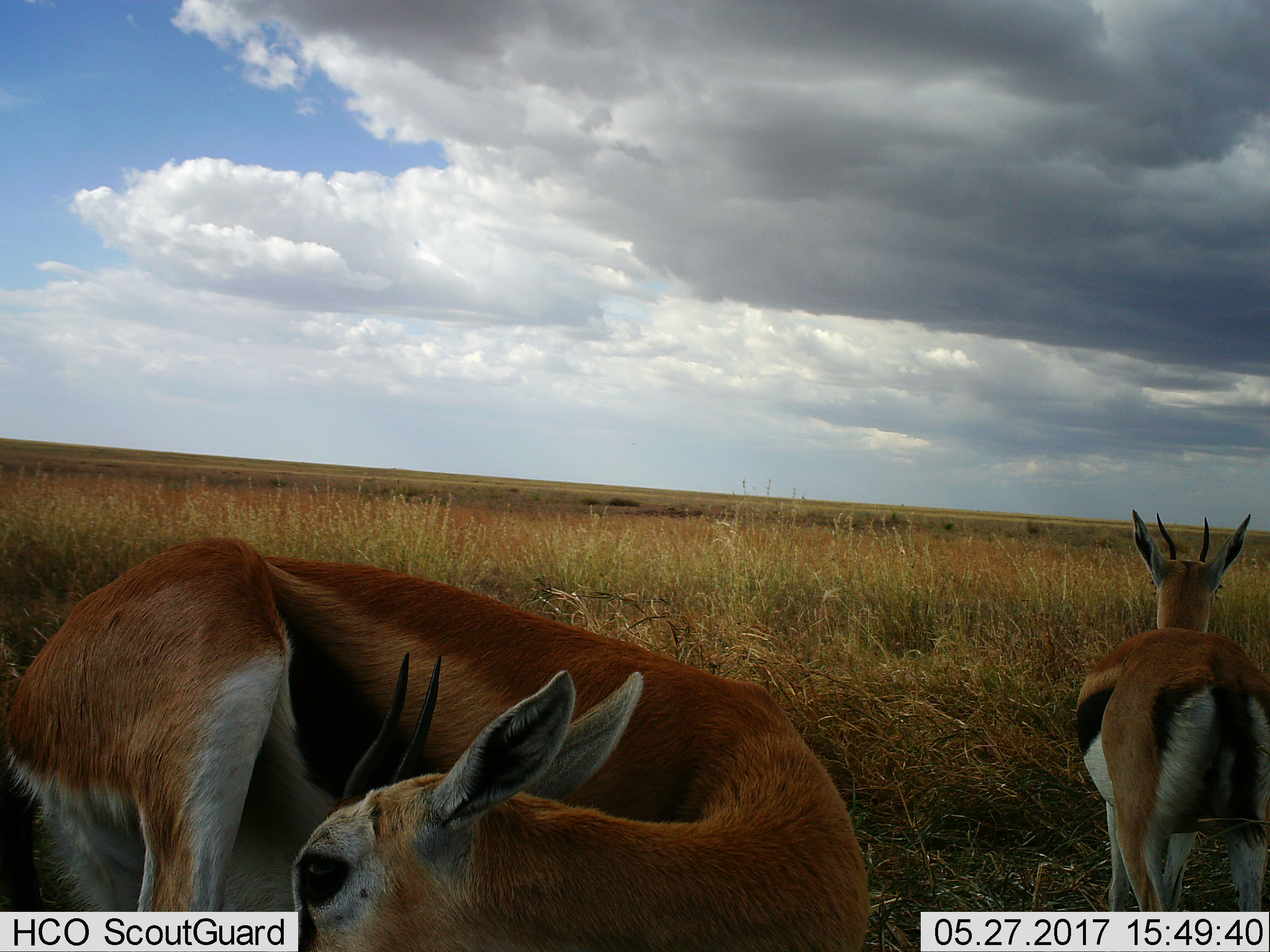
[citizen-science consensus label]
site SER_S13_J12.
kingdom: Animalia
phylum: Chordata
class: Mammalia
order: Artiodactyla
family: Bovidae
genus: Eudorcas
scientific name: Eudorcas thomsonii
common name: thomson's gazelle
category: gazellethomsons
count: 2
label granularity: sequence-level